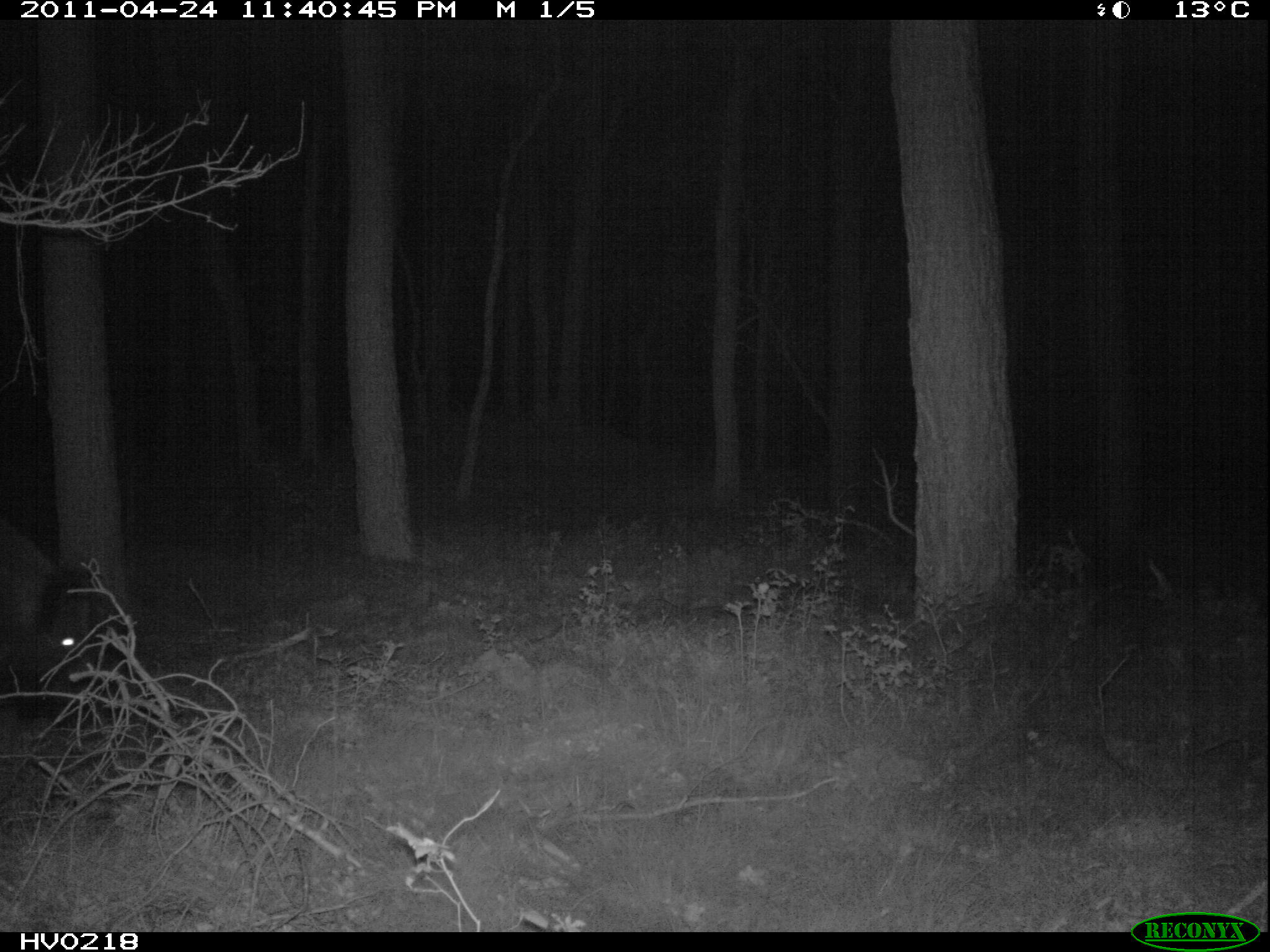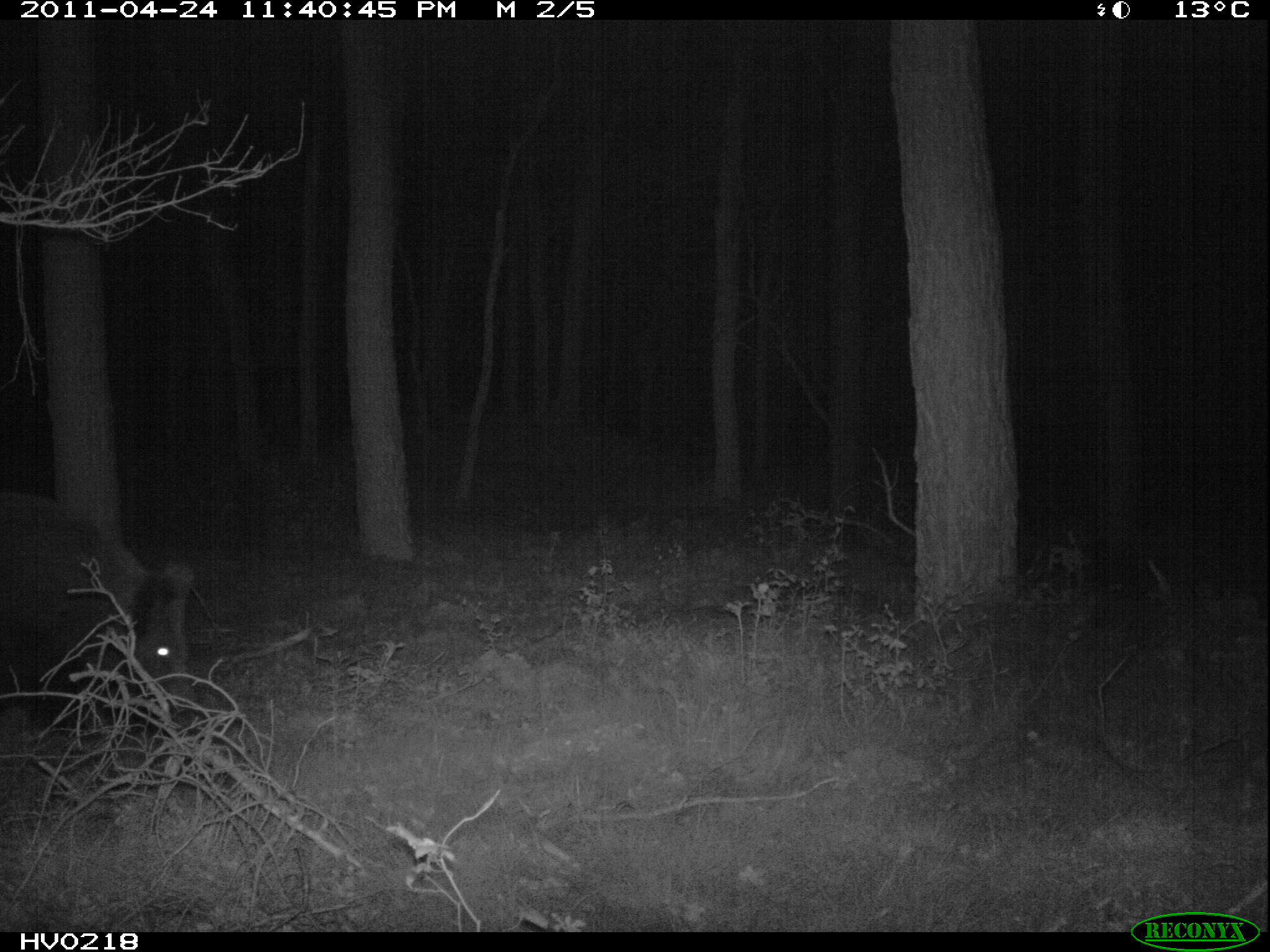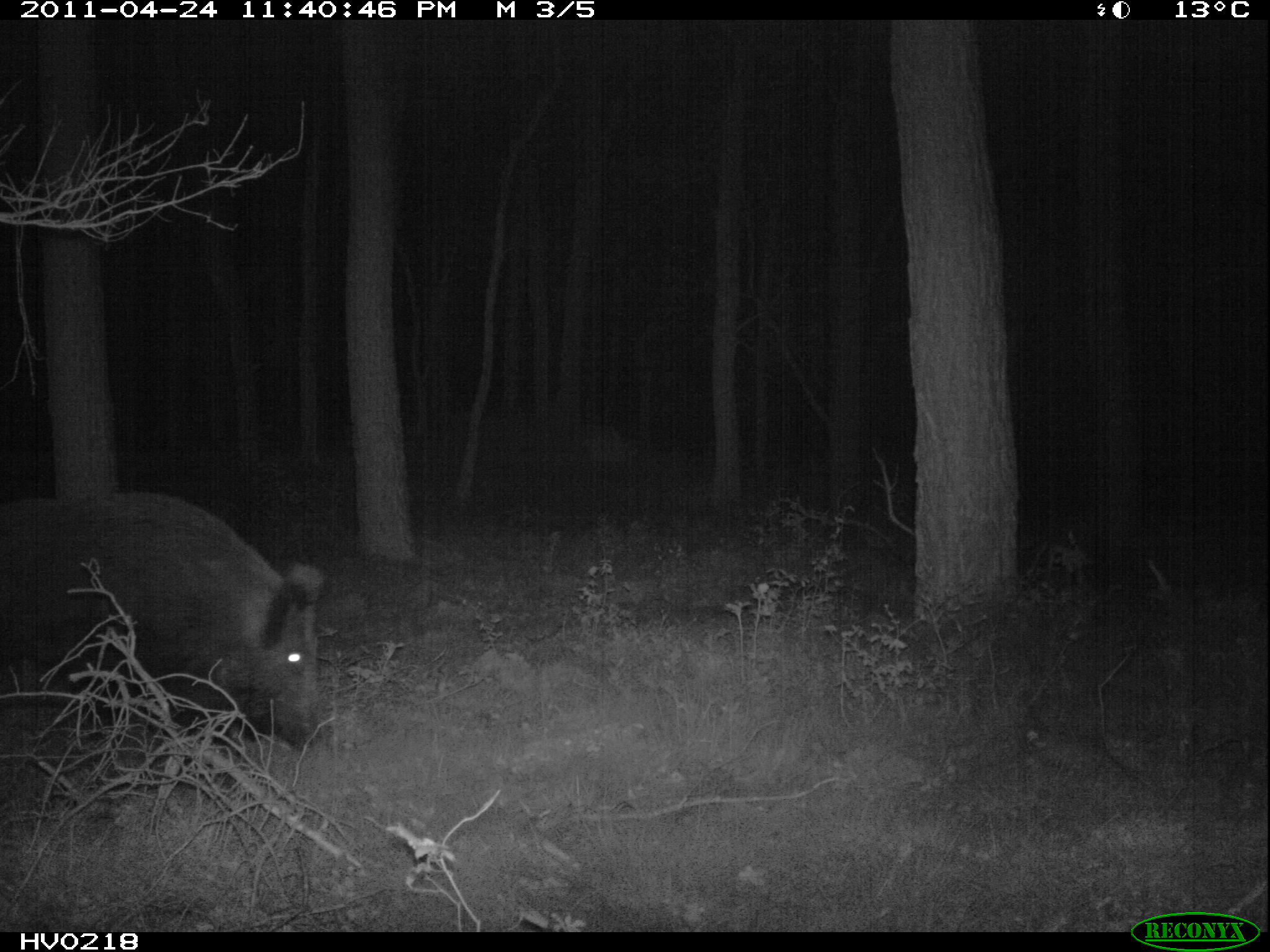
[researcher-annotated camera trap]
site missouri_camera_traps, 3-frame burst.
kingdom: Animalia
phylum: Chordata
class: Mammalia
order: Artiodactyla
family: Suidae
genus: Sus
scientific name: Sus scrofa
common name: wild boar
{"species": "wild boar (Sus scrofa)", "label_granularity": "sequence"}